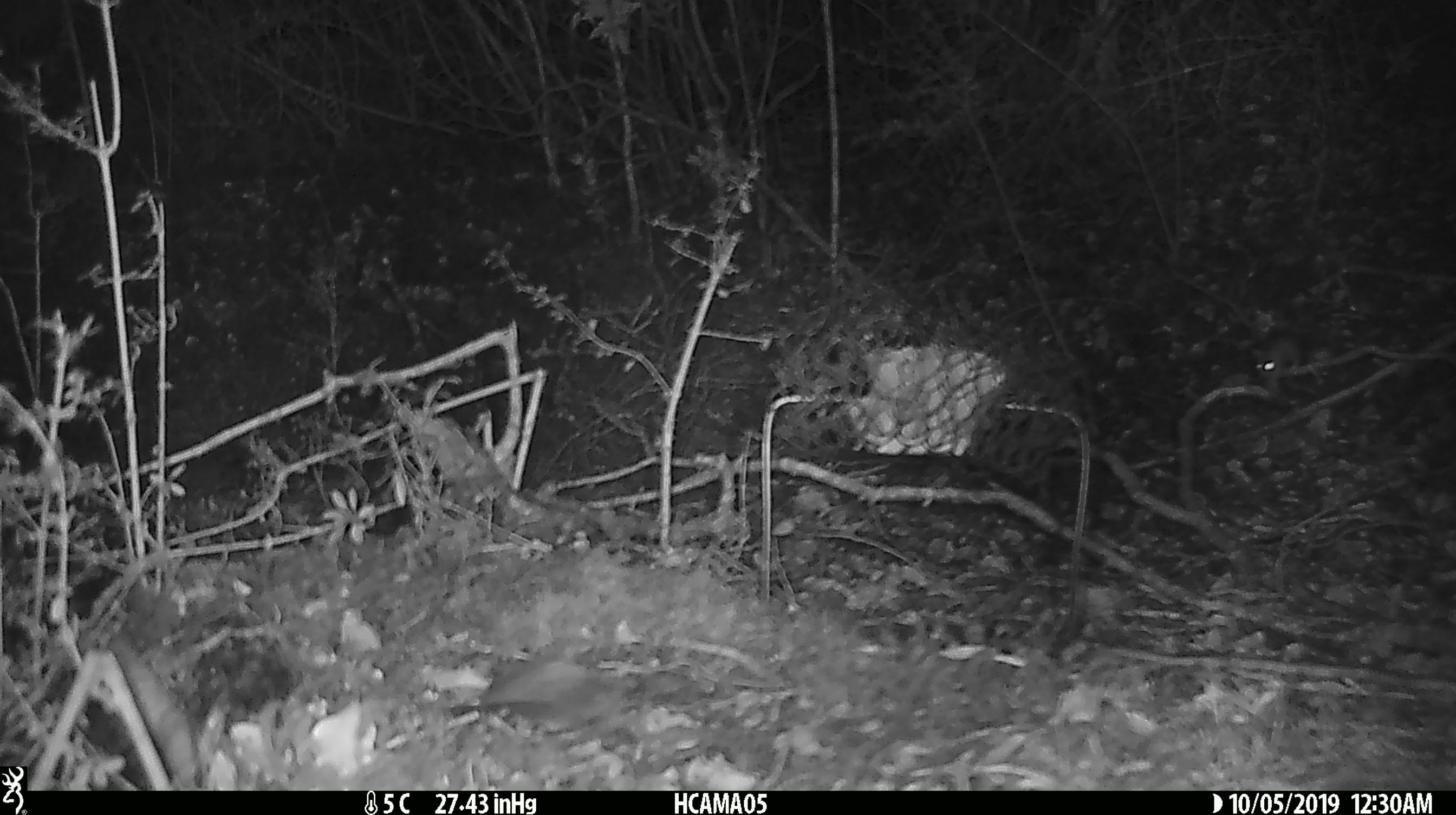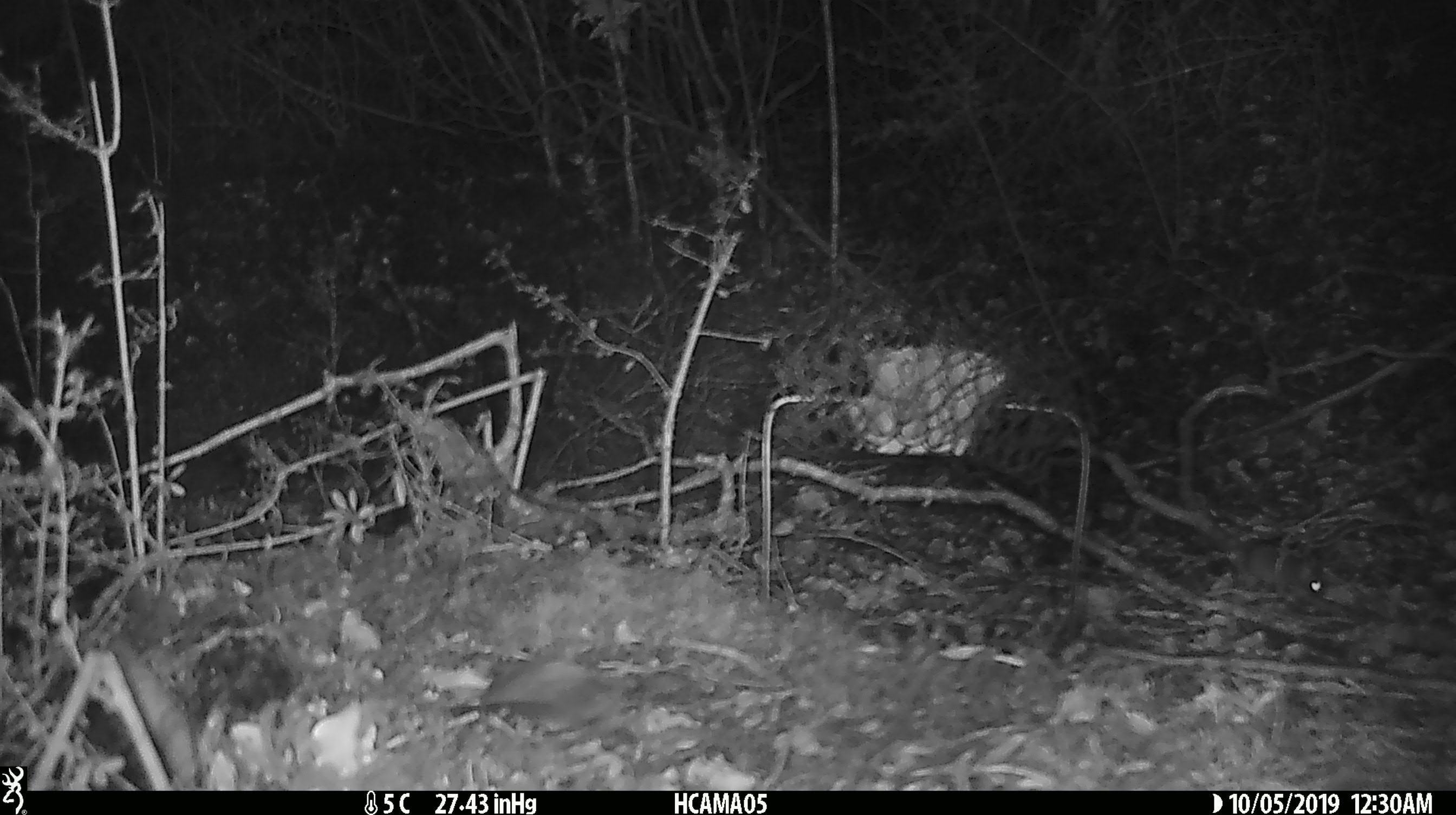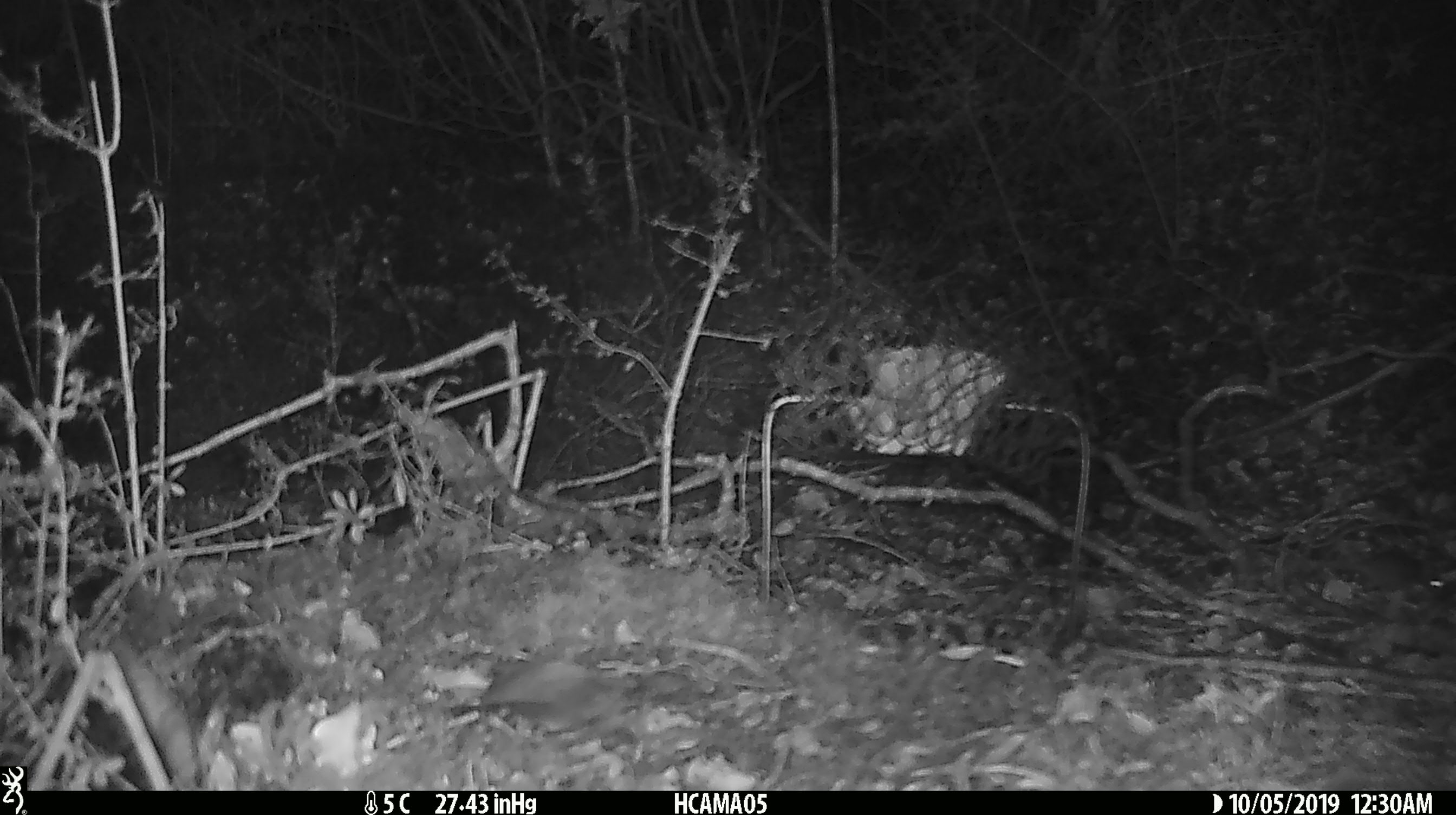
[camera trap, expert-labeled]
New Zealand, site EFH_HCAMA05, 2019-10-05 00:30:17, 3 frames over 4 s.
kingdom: Animalia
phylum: Chordata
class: Mammalia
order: Rodentia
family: Muridae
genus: Mus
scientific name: Mus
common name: mouse